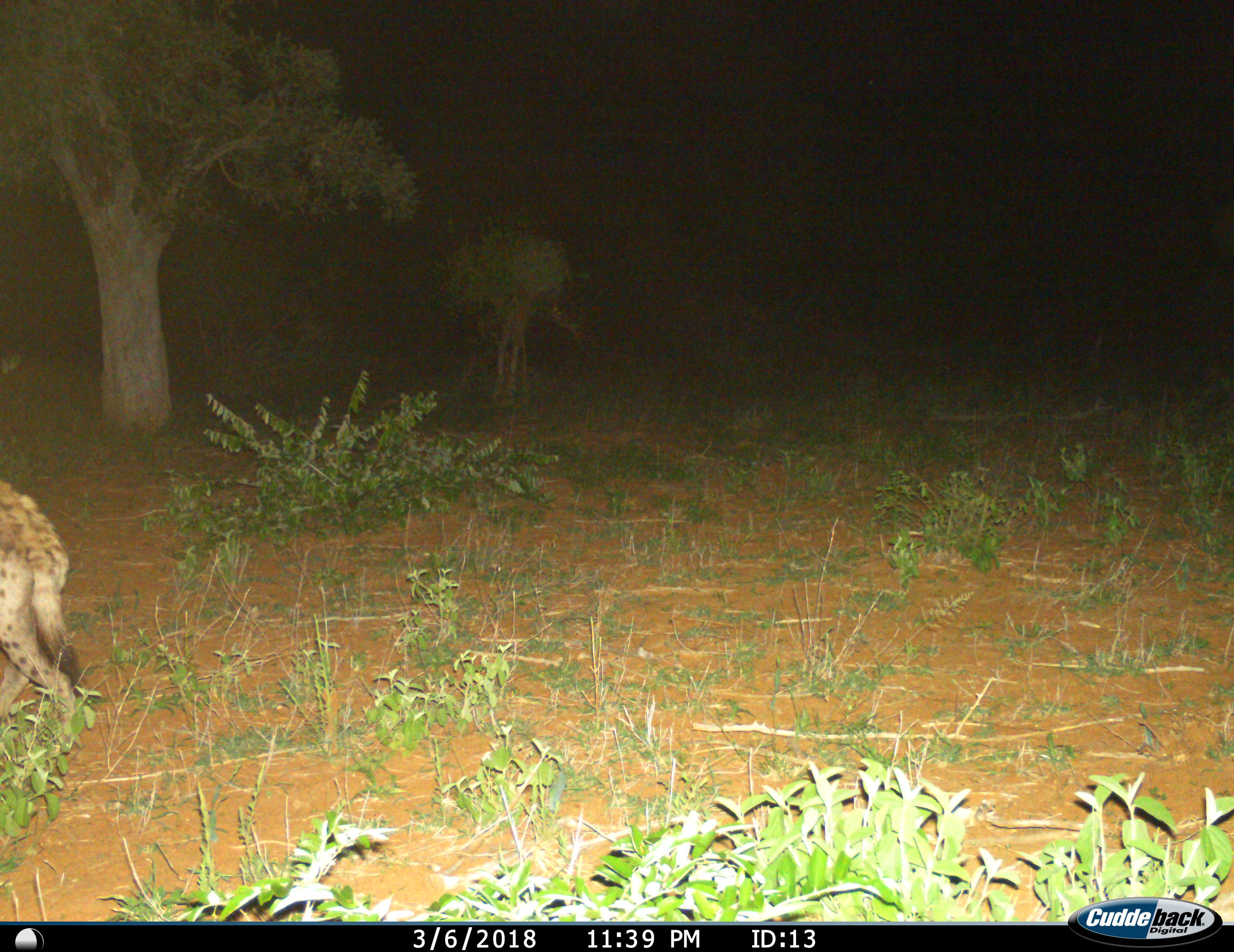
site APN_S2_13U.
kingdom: Animalia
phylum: Chordata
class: Mammalia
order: Carnivora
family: Hyaenidae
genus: Crocuta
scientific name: Crocuta crocuta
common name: spotted hyena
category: hyenaspotted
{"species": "hyenaspotted (spotted hyena) (Crocuta crocuta)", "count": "1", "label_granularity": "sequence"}